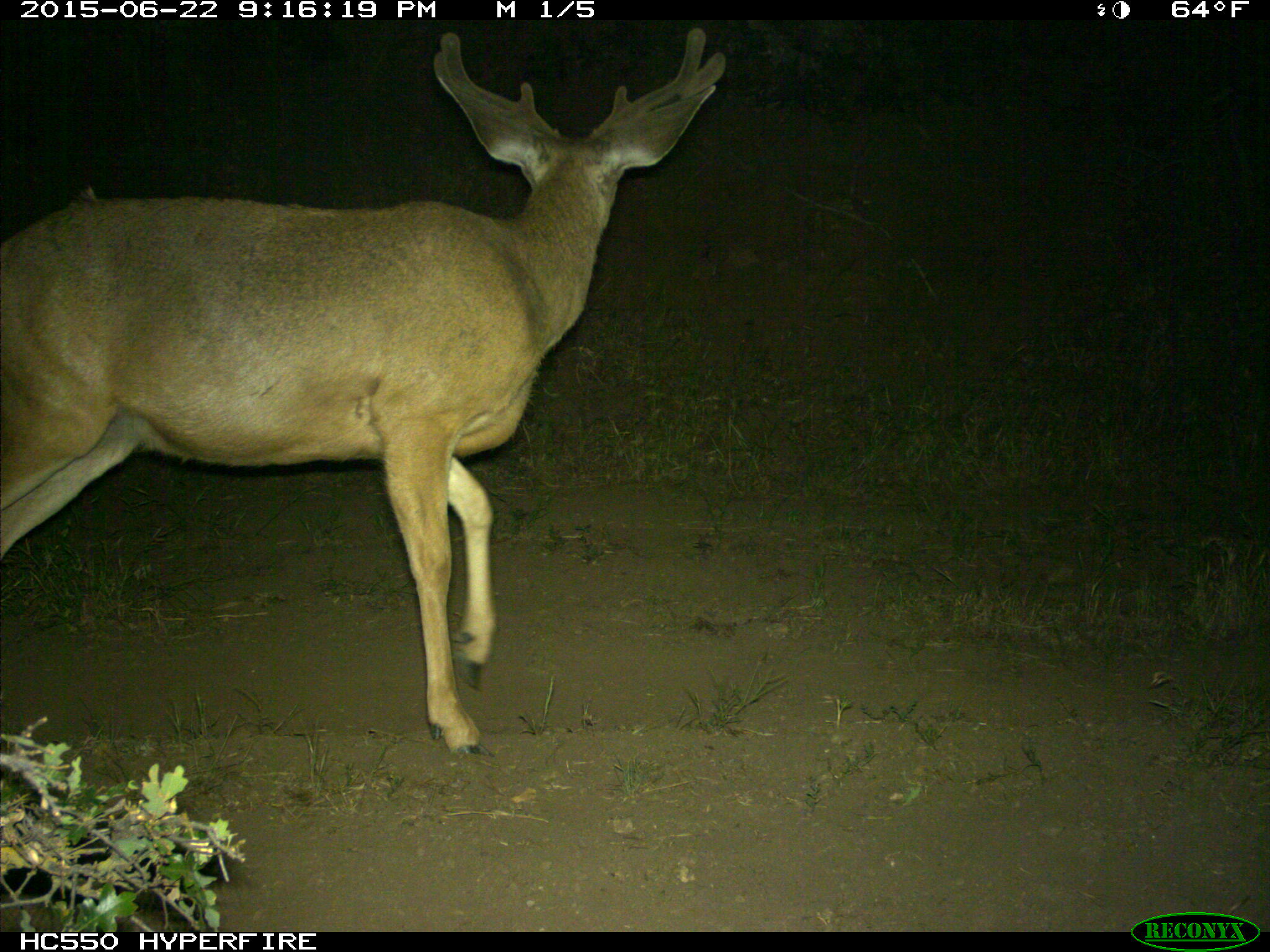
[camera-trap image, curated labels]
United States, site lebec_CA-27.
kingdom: Animalia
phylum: Chordata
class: Mammalia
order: Artiodactyla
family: Cervidae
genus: Odocoileus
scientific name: Odocoileus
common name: deer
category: unidentified deer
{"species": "unidentified deer (deer) (Odocoileus)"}